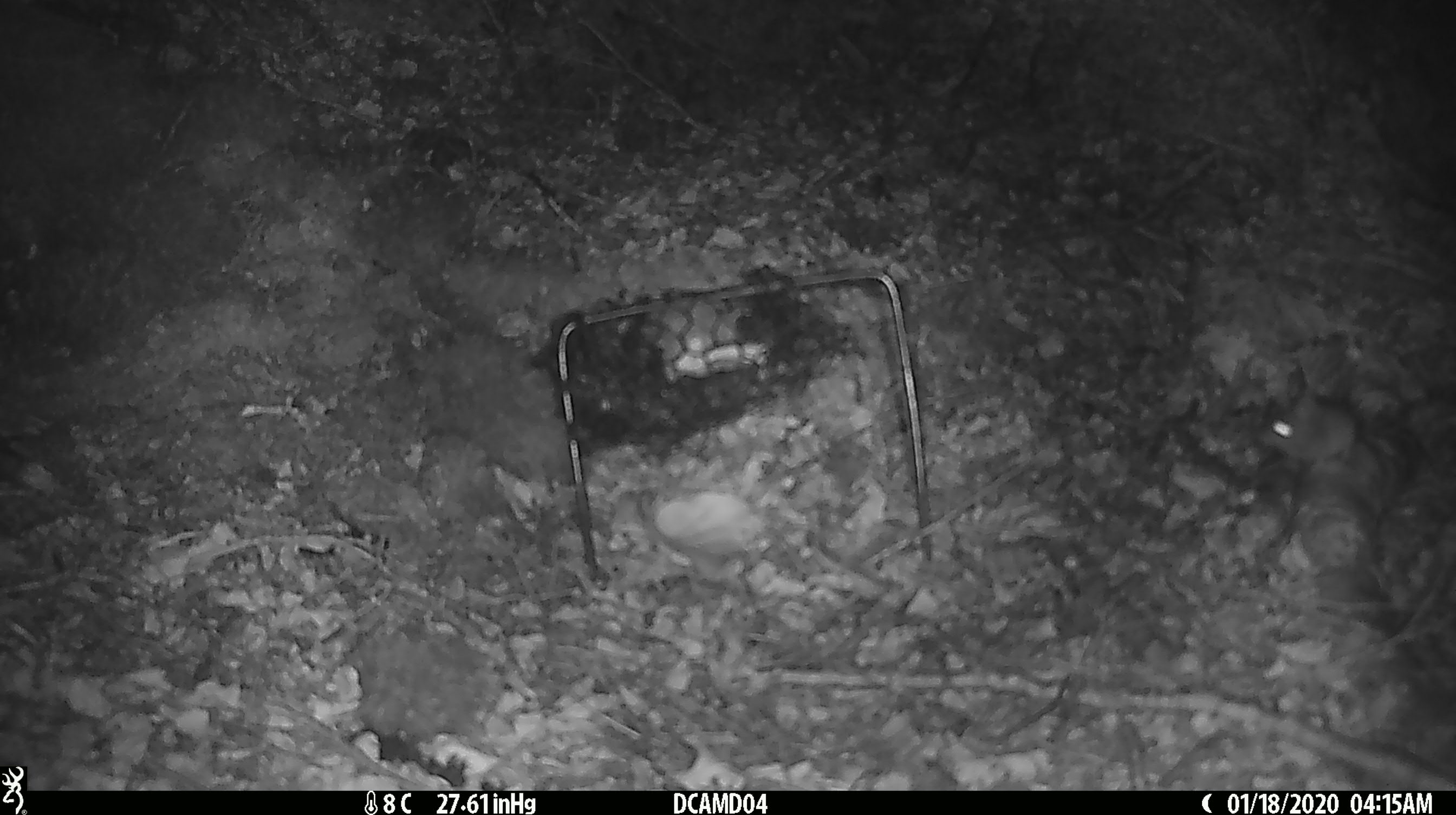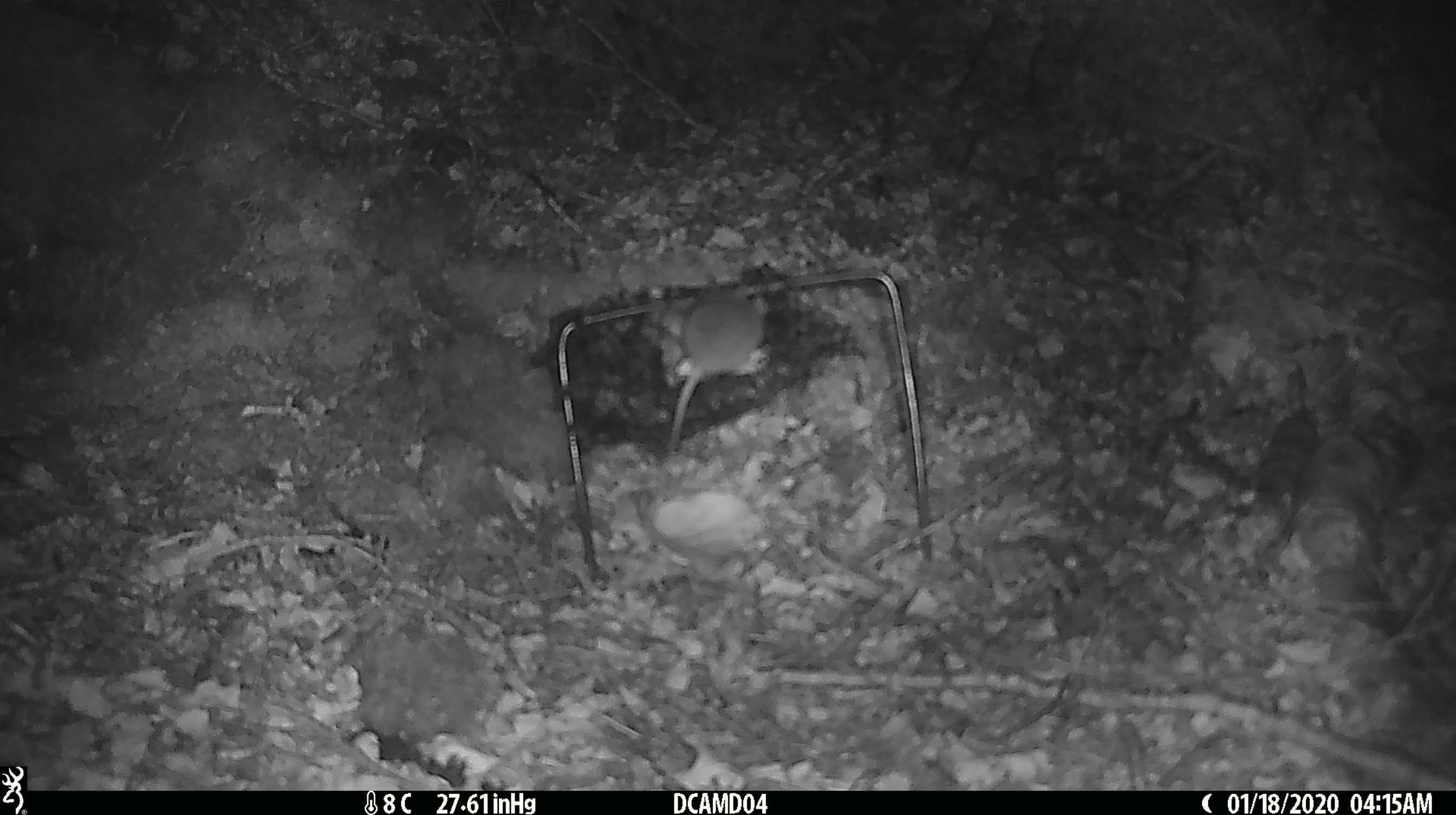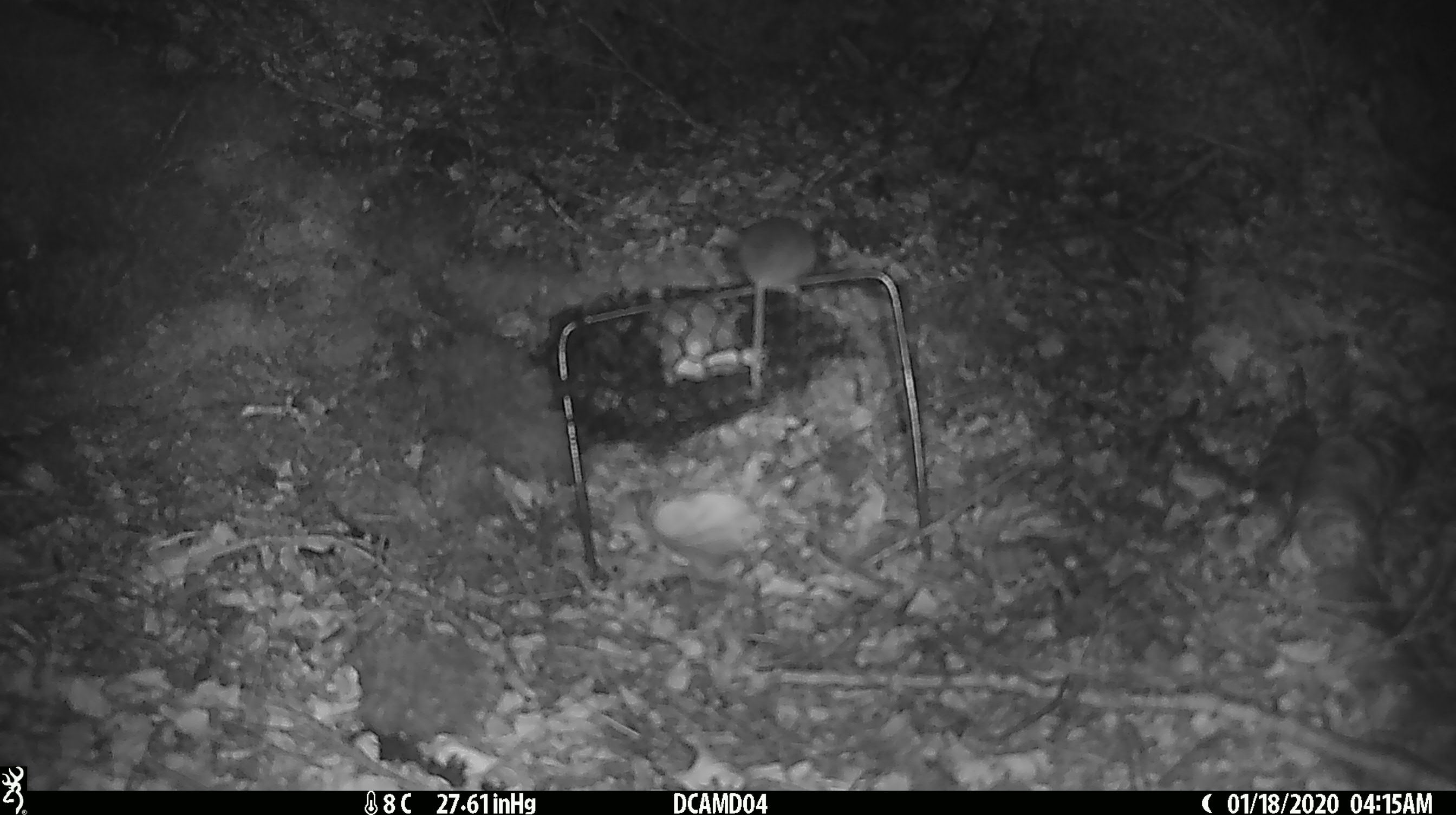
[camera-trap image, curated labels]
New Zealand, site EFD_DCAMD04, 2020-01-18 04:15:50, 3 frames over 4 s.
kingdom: Animalia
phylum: Chordata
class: Mammalia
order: Rodentia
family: Muridae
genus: Mus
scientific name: Mus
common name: mouse